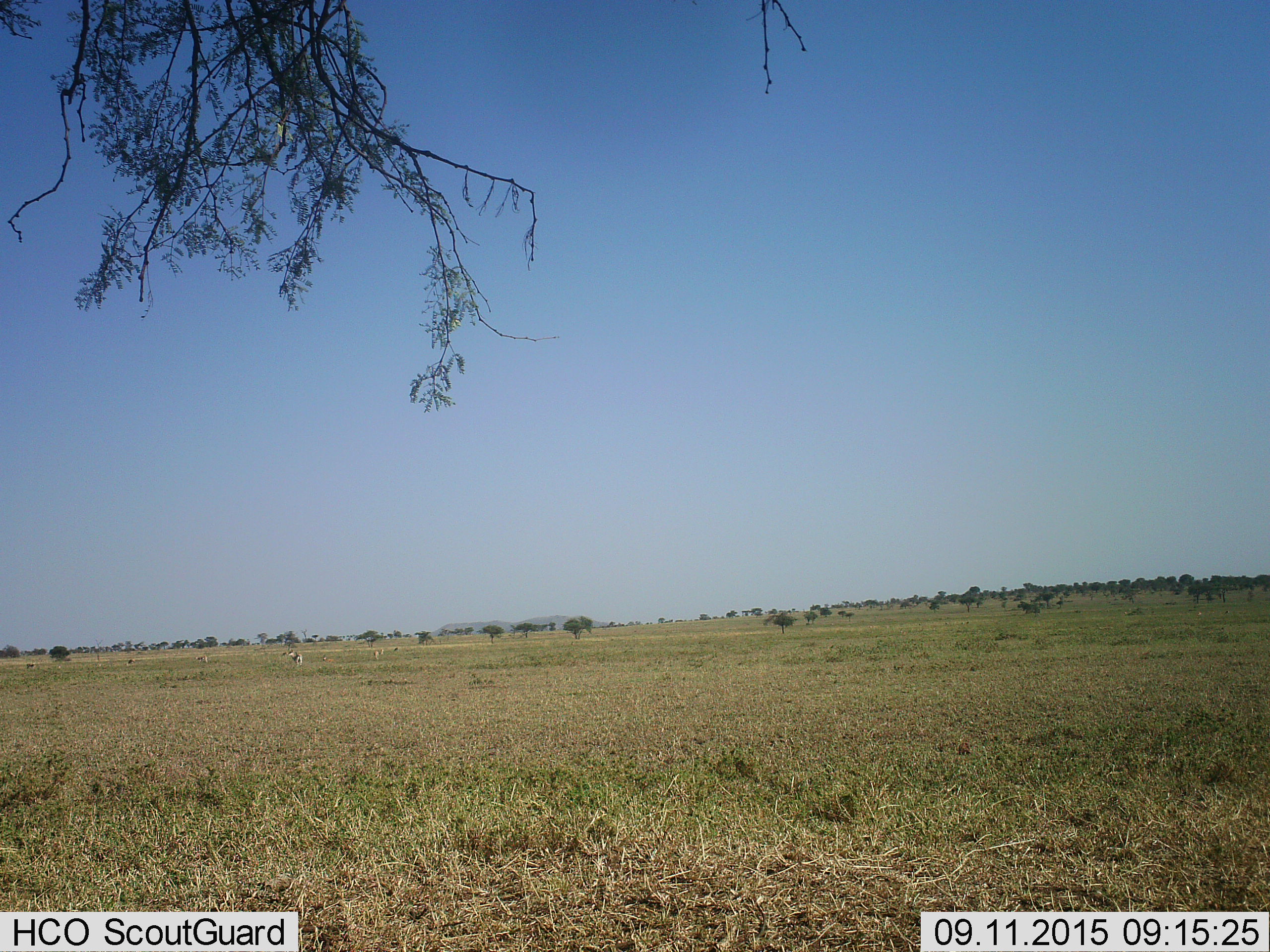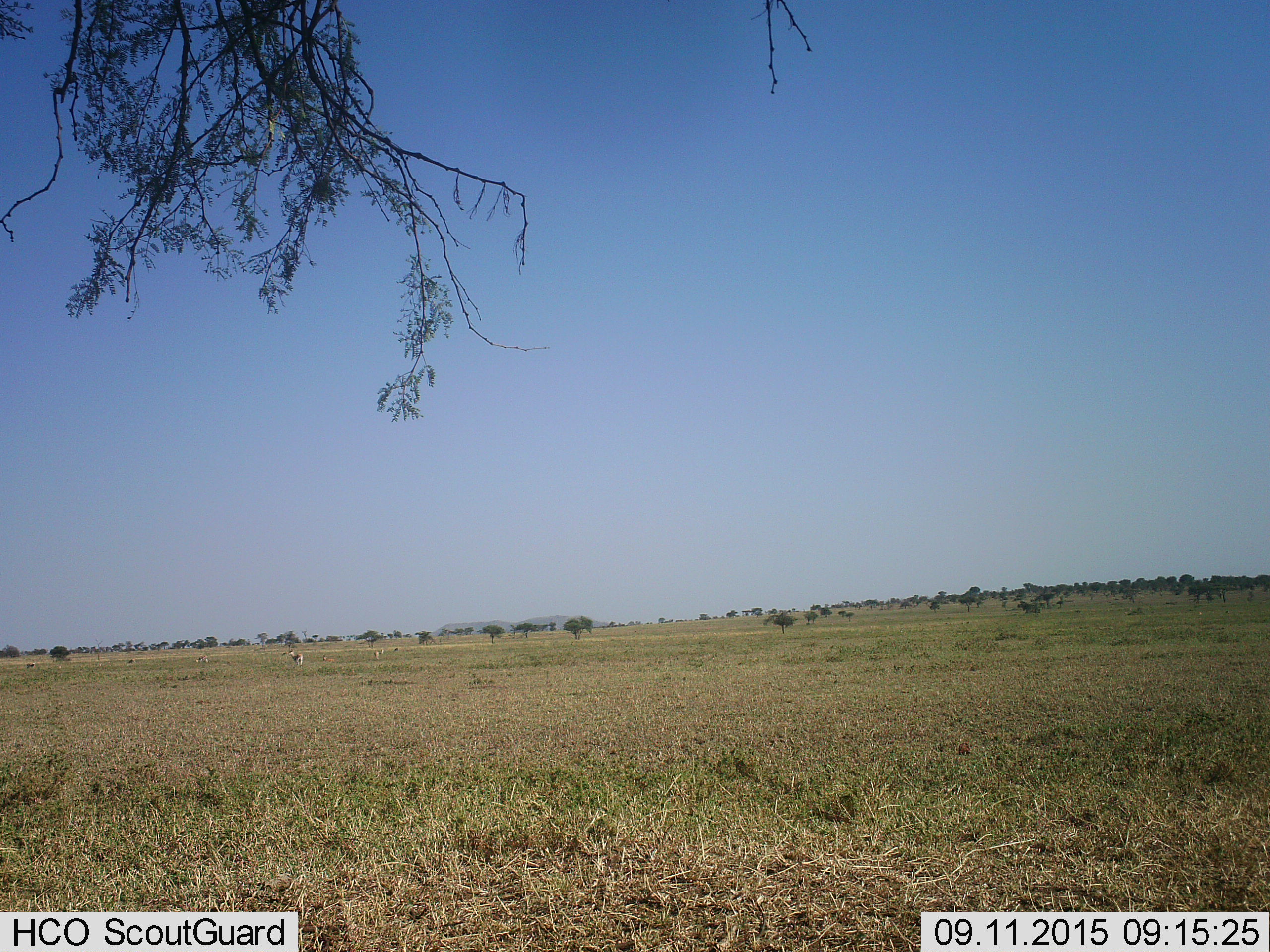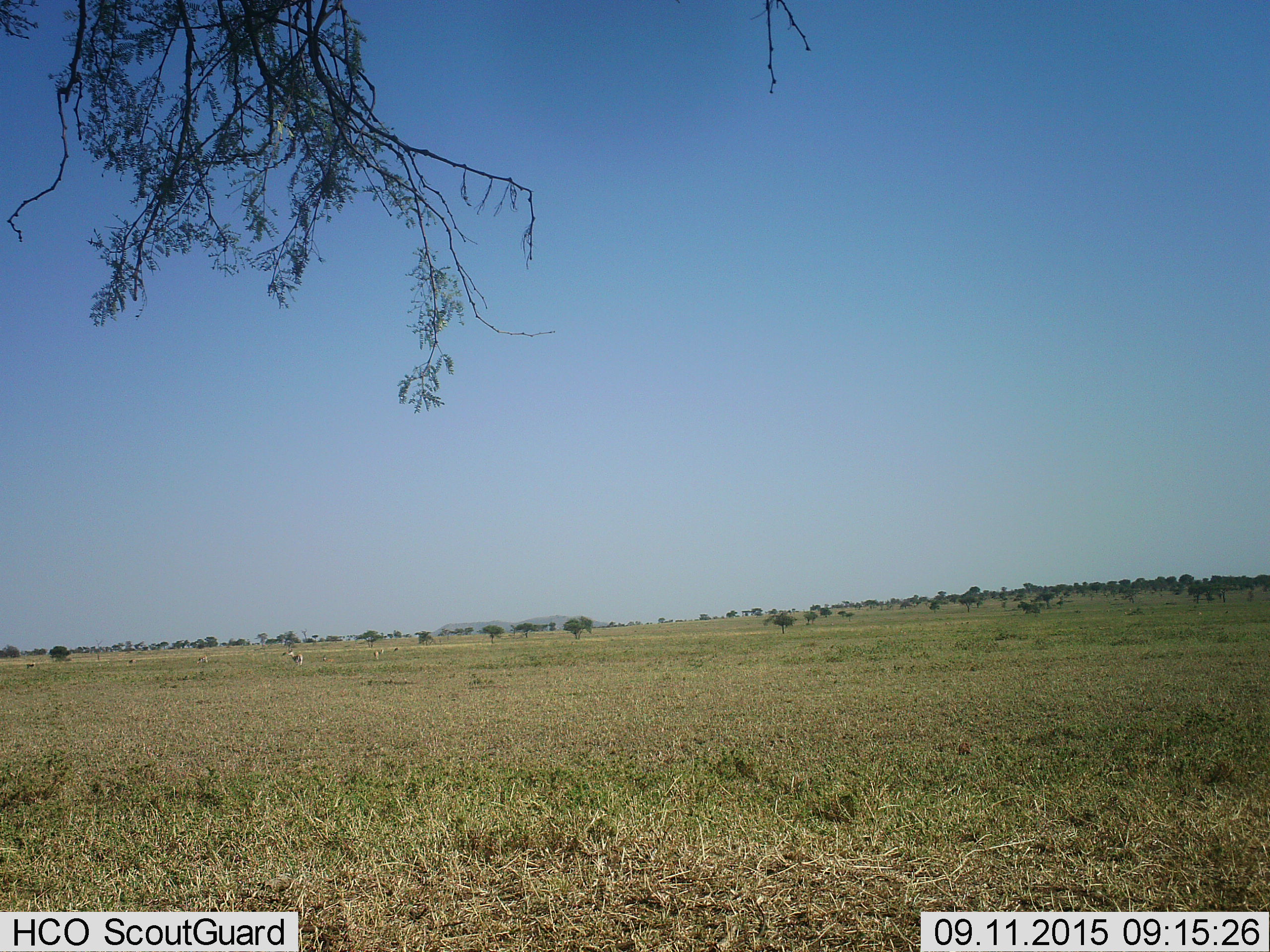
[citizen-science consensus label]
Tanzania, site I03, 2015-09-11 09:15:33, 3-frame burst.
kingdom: Animalia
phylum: Chordata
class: Mammalia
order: Artiodactyla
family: Bovidae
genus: Eudorcas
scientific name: Eudorcas thomsonii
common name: thomson's gazelle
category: gazellethomsons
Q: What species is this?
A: Gazellethomsons (thomson's gazelle) (Eudorcas thomsonii).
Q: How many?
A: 11-50.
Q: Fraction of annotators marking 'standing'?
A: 75%.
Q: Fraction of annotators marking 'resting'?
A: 0%.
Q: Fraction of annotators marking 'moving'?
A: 25%.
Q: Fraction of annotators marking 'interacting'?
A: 0%.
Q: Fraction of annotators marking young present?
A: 0%.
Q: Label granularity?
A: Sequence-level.